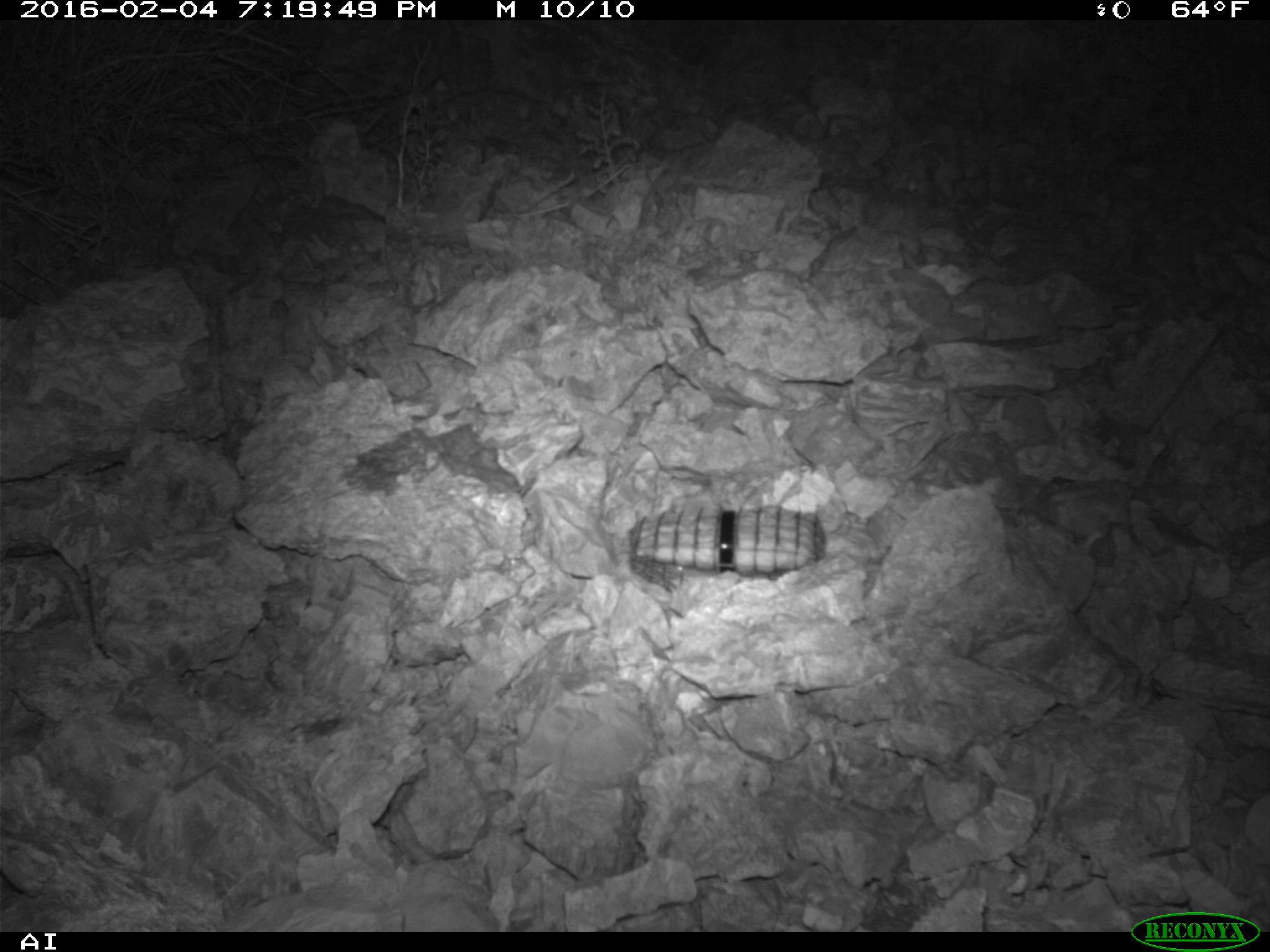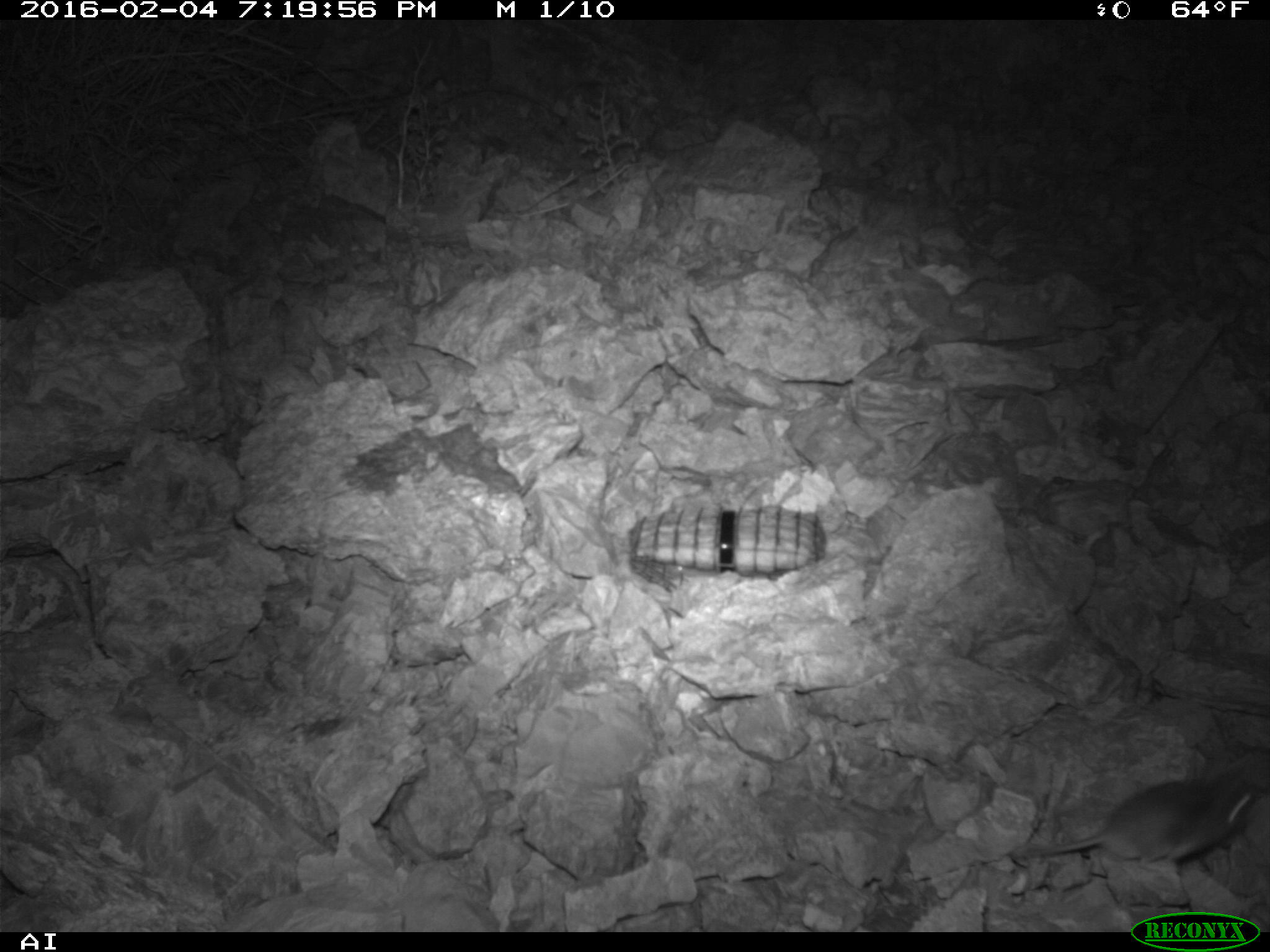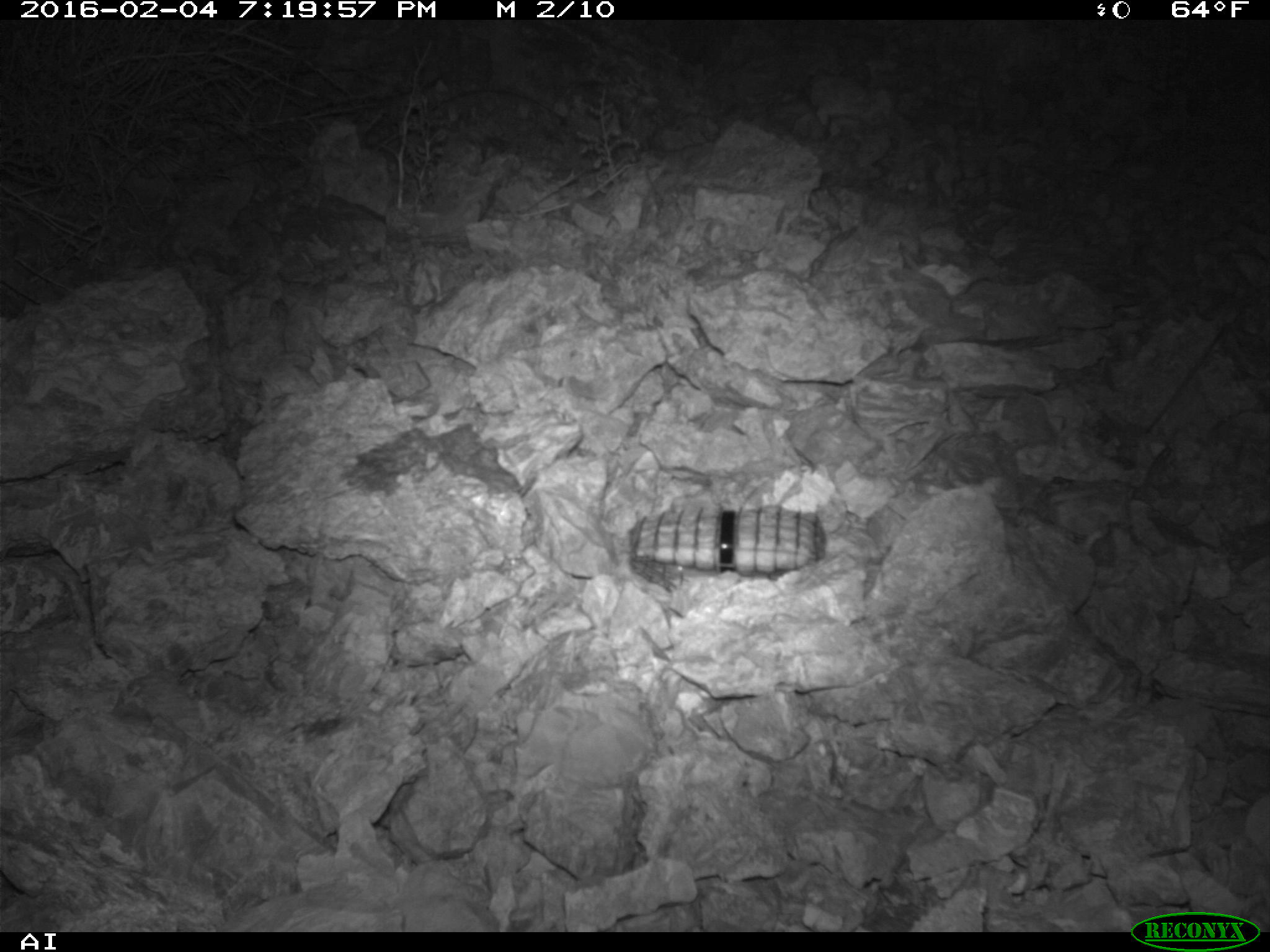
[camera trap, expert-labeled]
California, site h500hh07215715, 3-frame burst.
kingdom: Animalia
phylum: Chordata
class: Mammalia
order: Rodentia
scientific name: Rodentia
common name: rodent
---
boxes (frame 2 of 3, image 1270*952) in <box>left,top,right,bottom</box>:
rodent: <box>1013,775,1267,871</box>